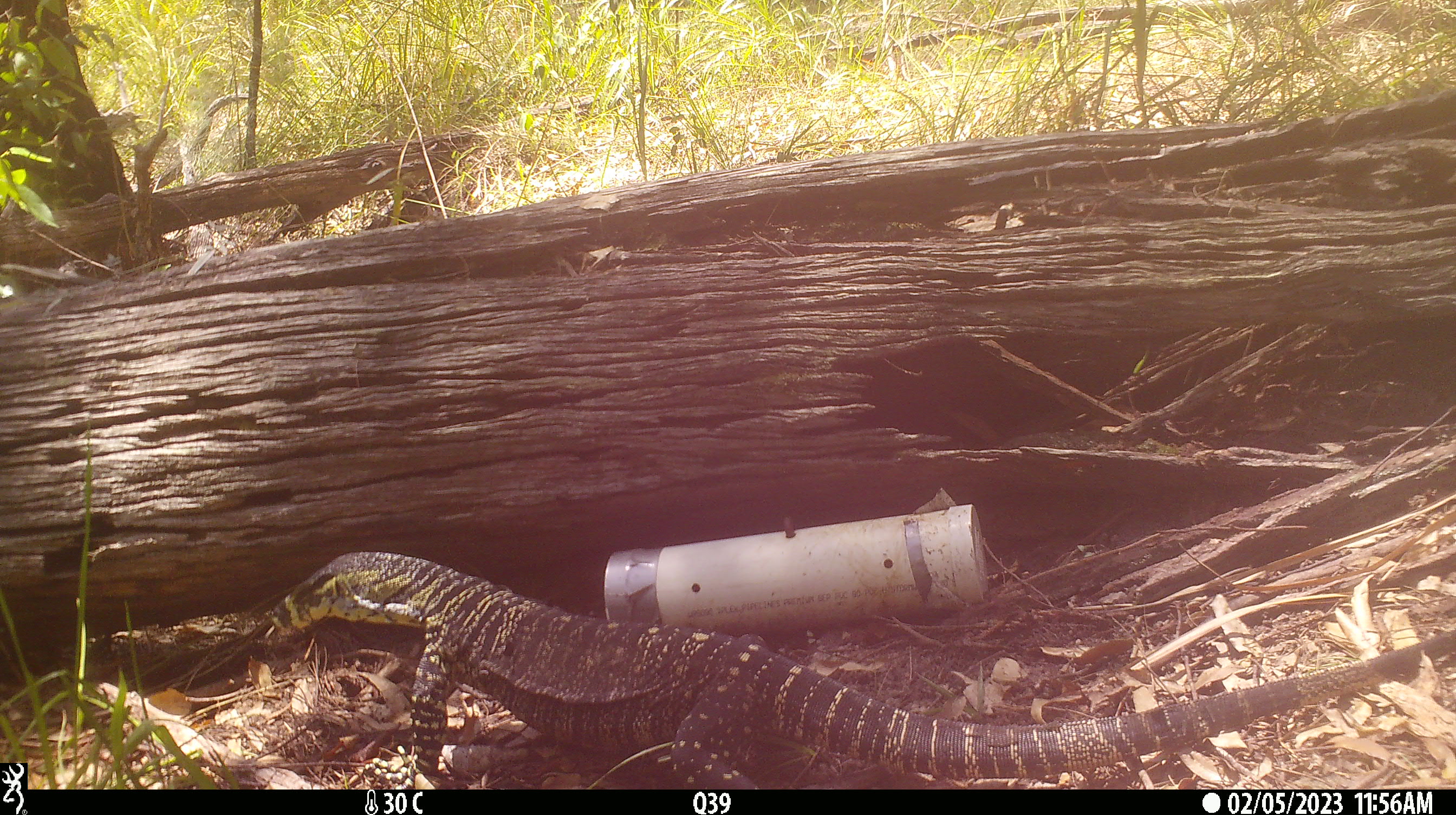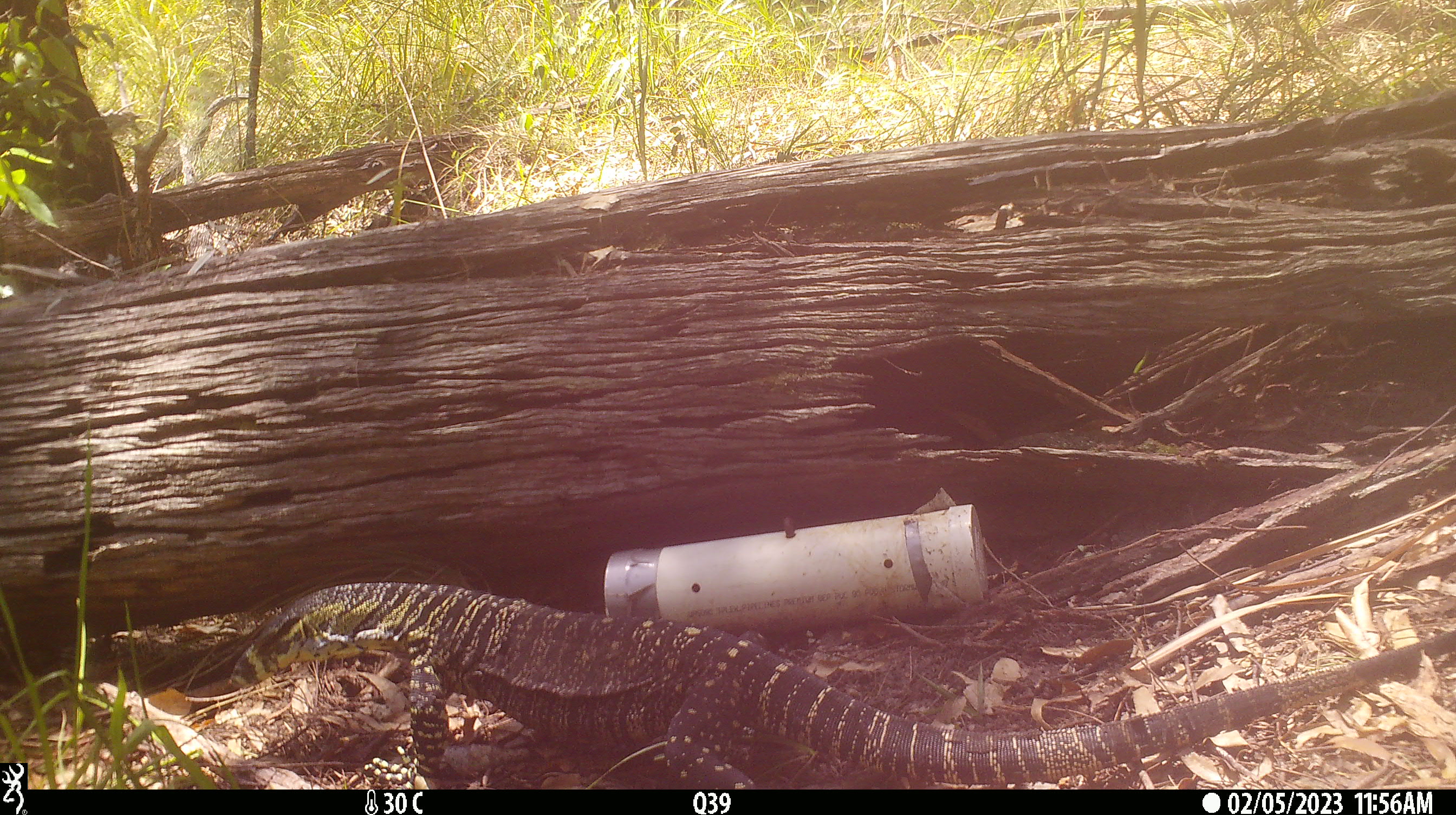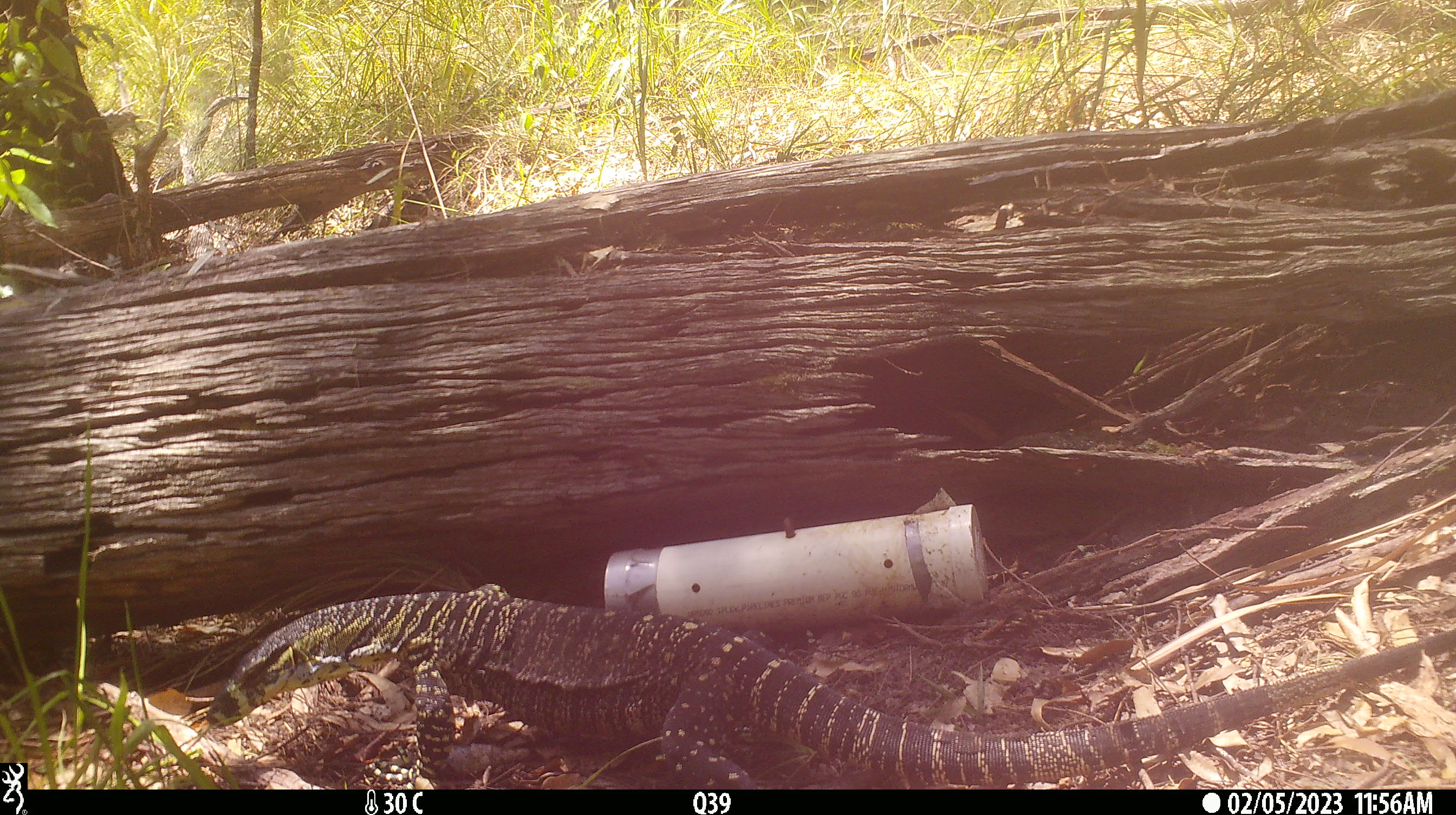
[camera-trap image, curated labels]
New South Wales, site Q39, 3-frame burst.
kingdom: Animalia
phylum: Chordata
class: Reptilia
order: Squamata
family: Varanidae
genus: Varanus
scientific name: Varanus varius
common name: lace monitor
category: goanna